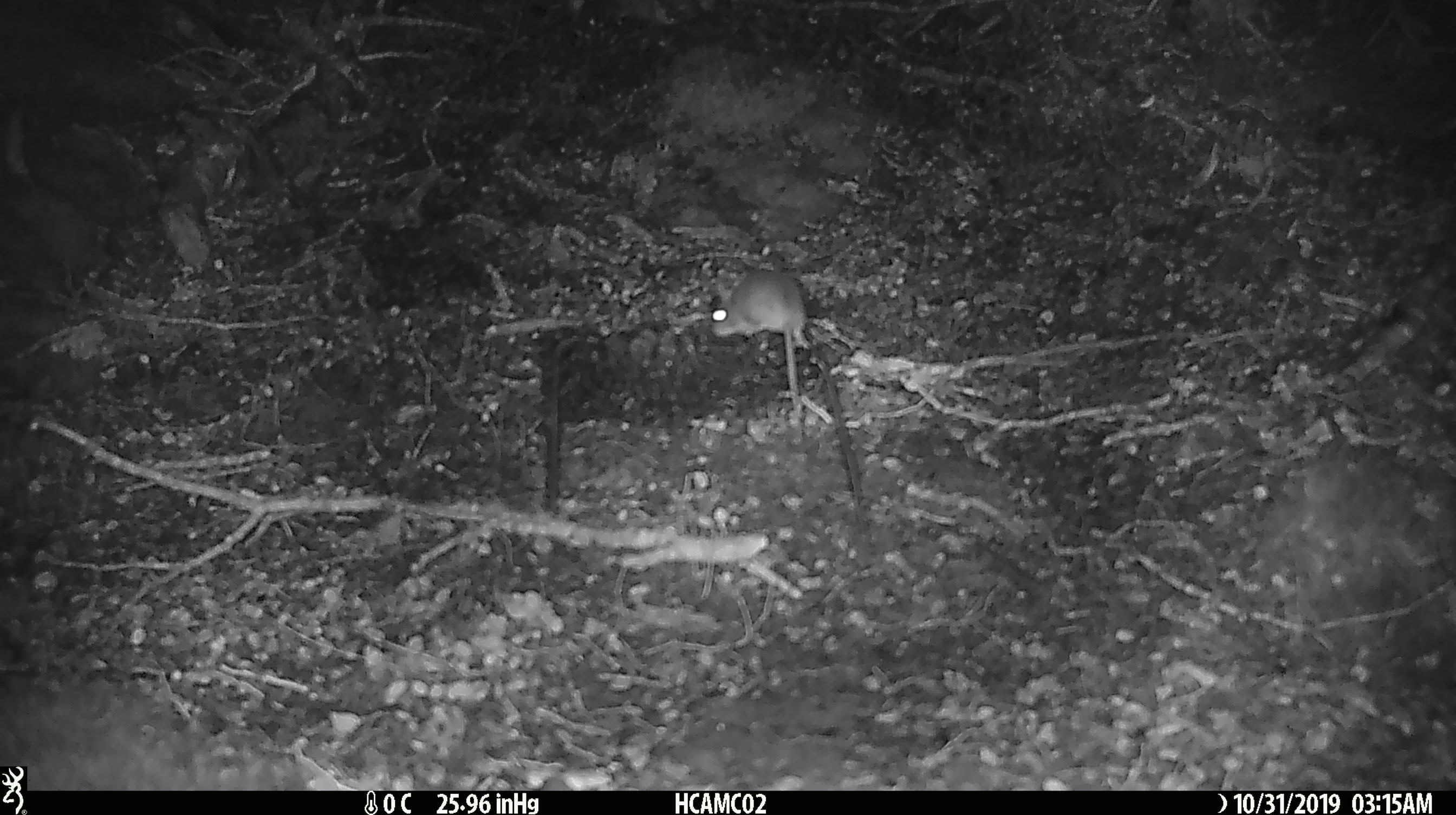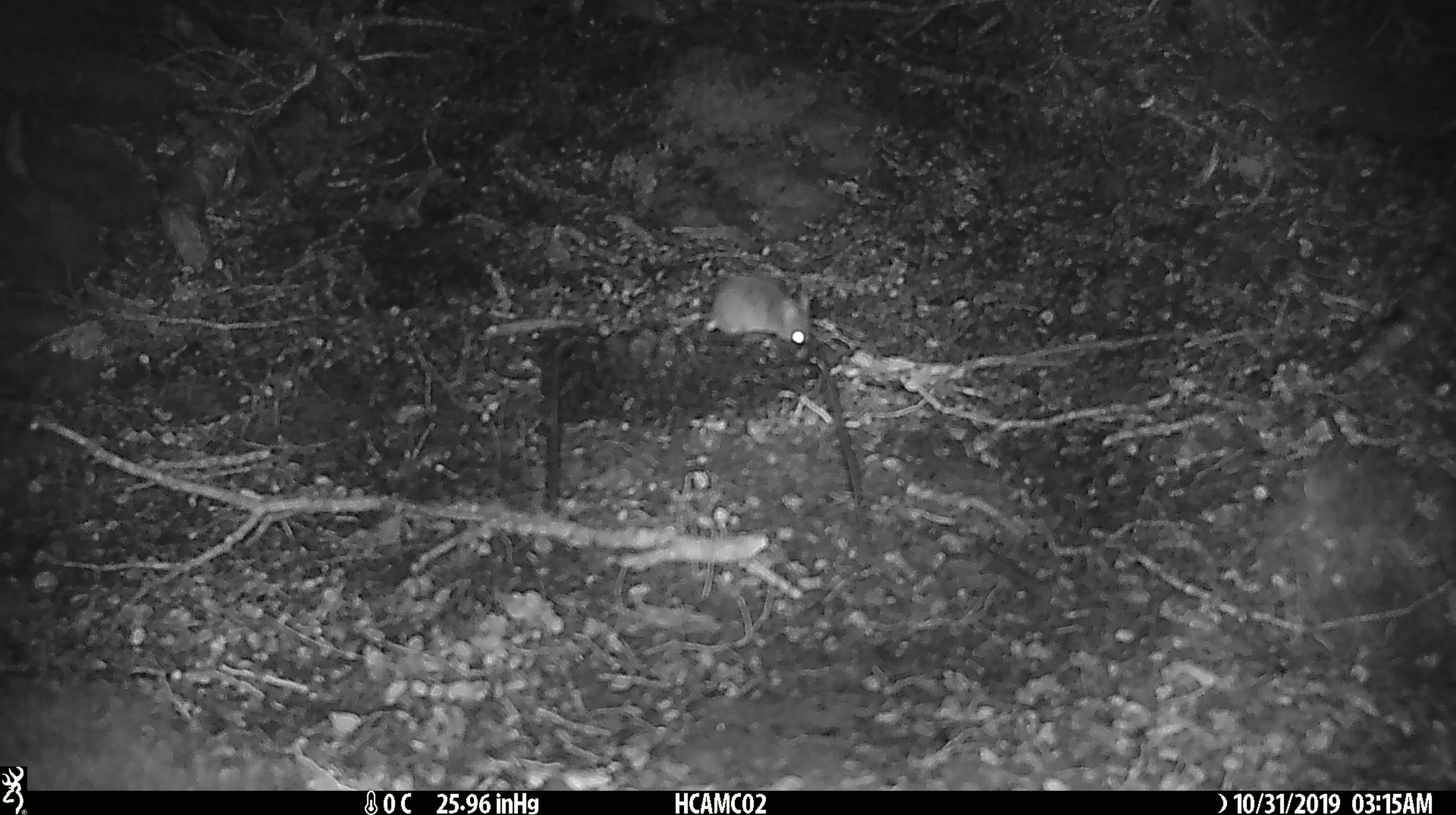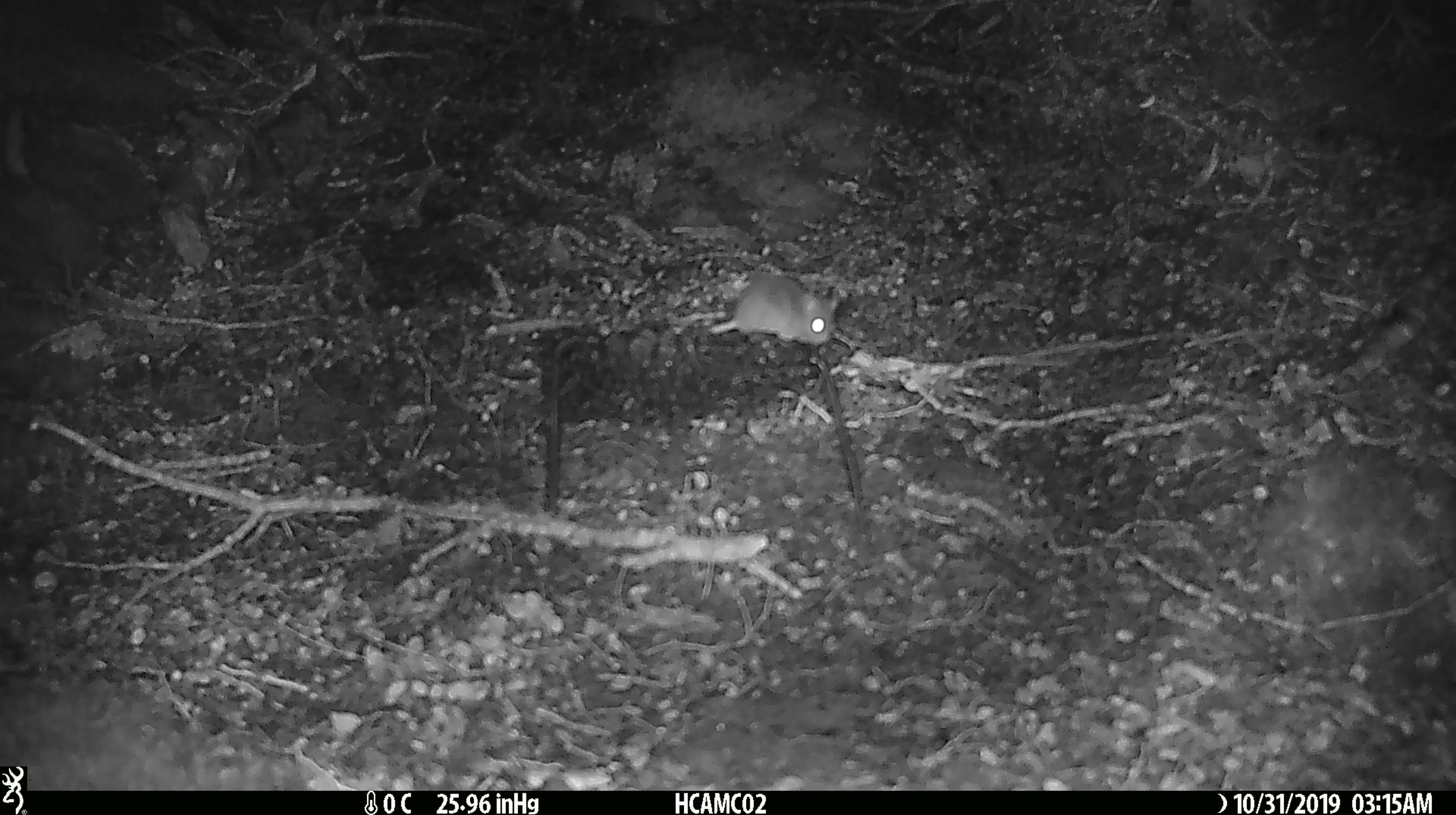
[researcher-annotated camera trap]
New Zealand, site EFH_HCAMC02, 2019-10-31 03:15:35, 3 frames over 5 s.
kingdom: Animalia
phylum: Chordata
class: Mammalia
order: Rodentia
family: Muridae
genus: Mus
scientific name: Mus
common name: mouse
Mouse (Mus).